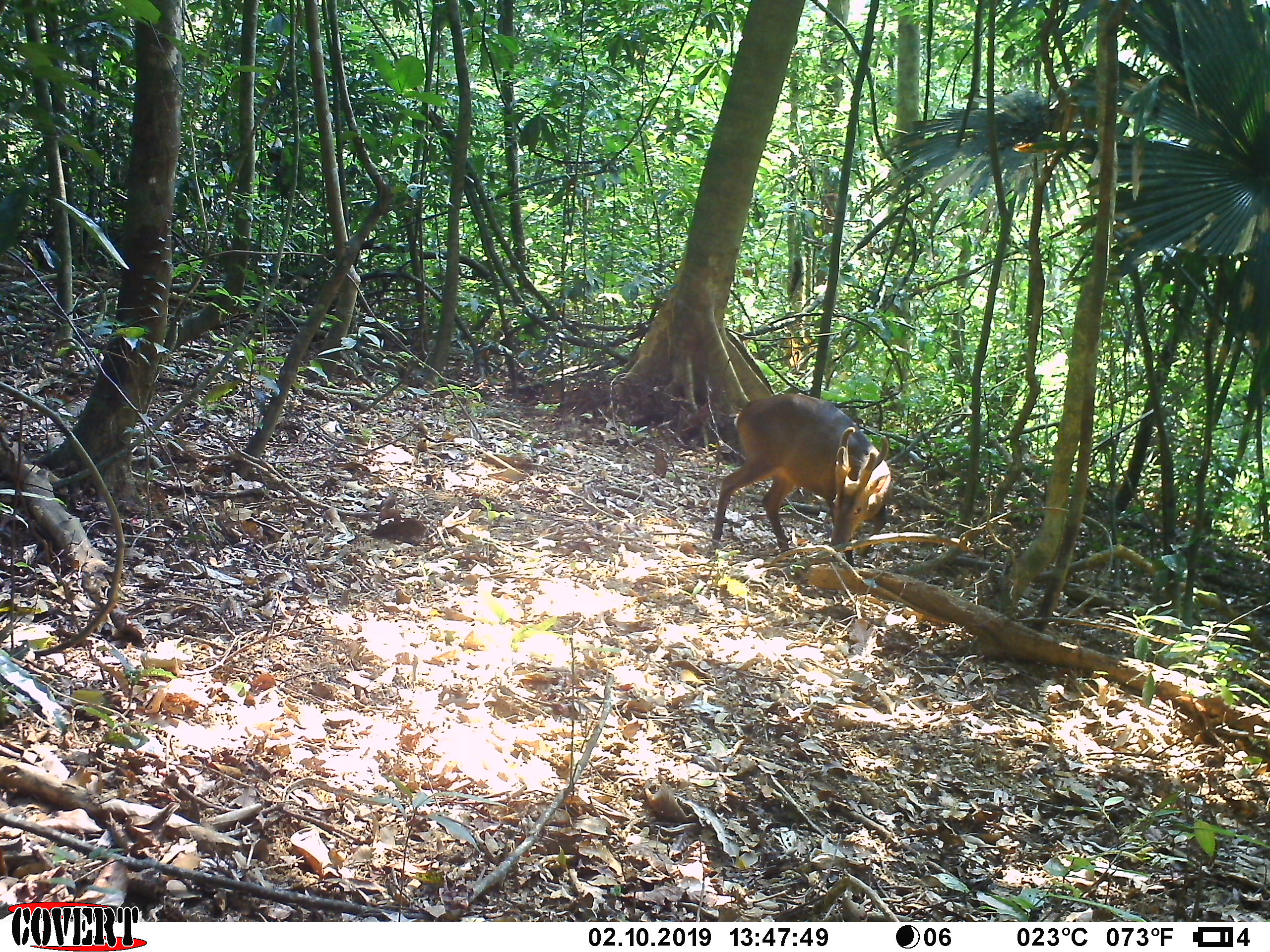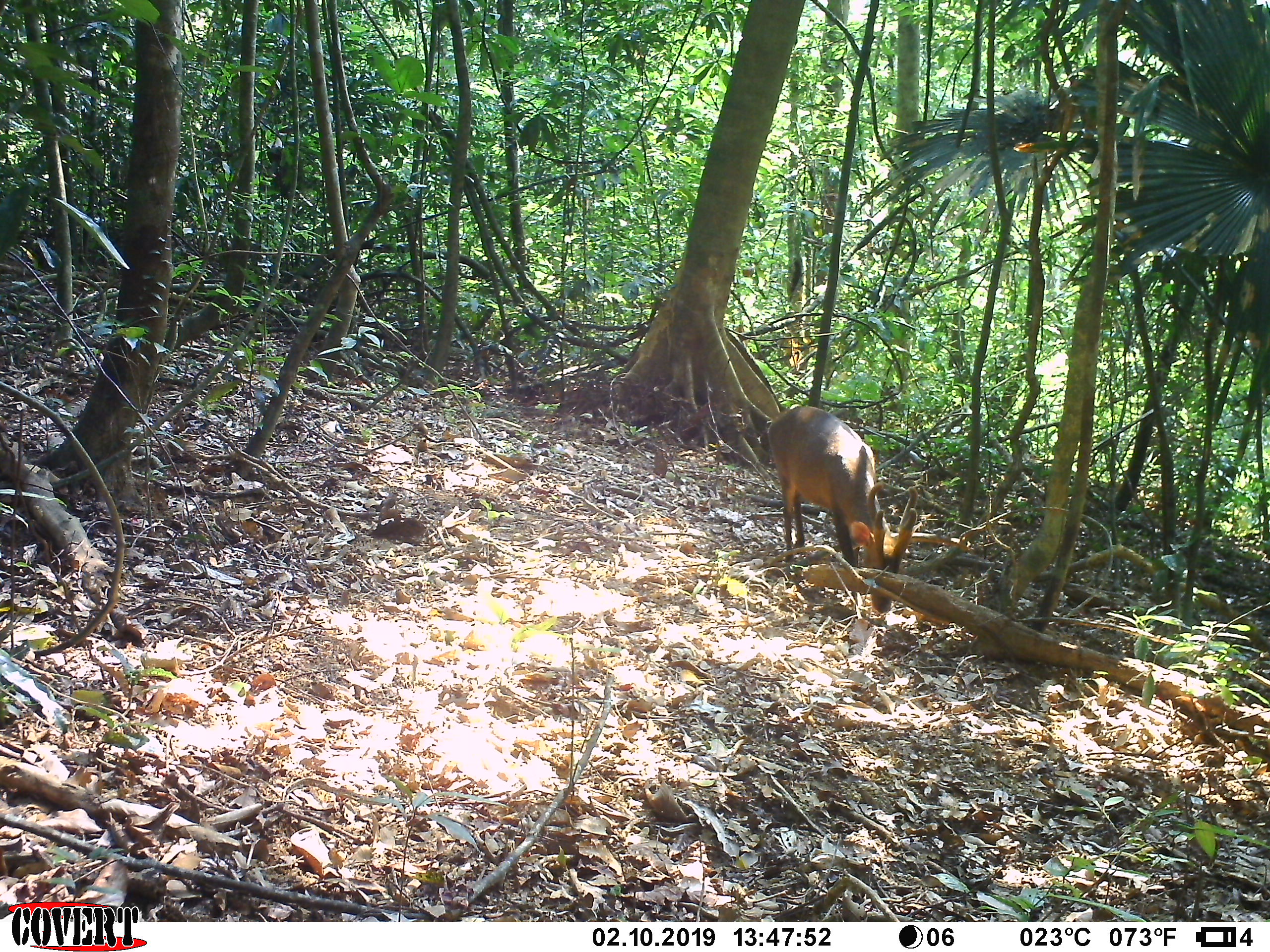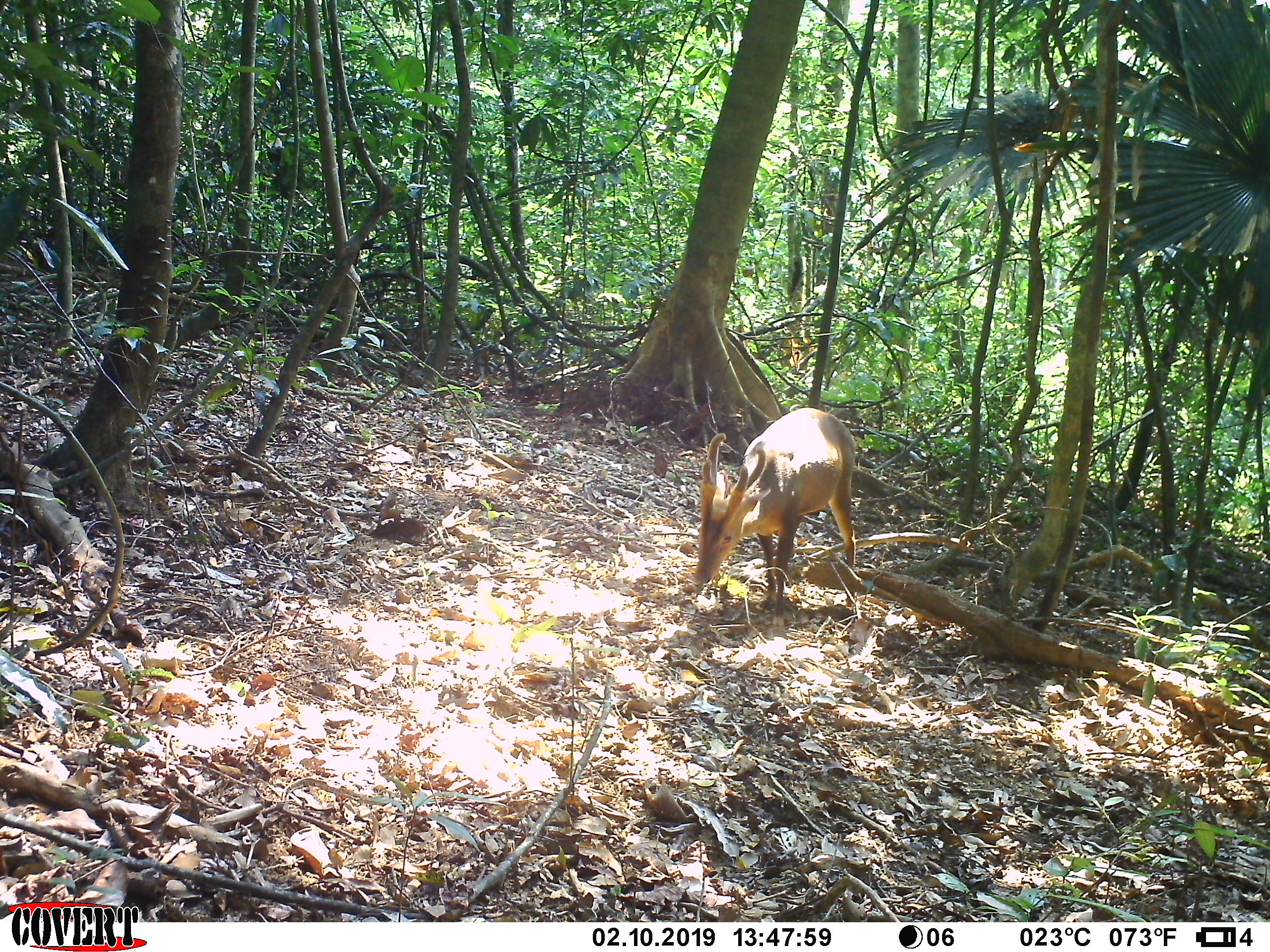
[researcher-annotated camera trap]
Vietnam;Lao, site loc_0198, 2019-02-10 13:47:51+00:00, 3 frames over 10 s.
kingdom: Animalia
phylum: Chordata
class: Mammalia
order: Artiodactyla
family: Cervidae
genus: Muntiacus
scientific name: Muntiacus vuquangensis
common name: large-antlered muntjac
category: large antlered muntjac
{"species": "large antlered muntjac (large-antlered muntjac) (Muntiacus vuquangensis)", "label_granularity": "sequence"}